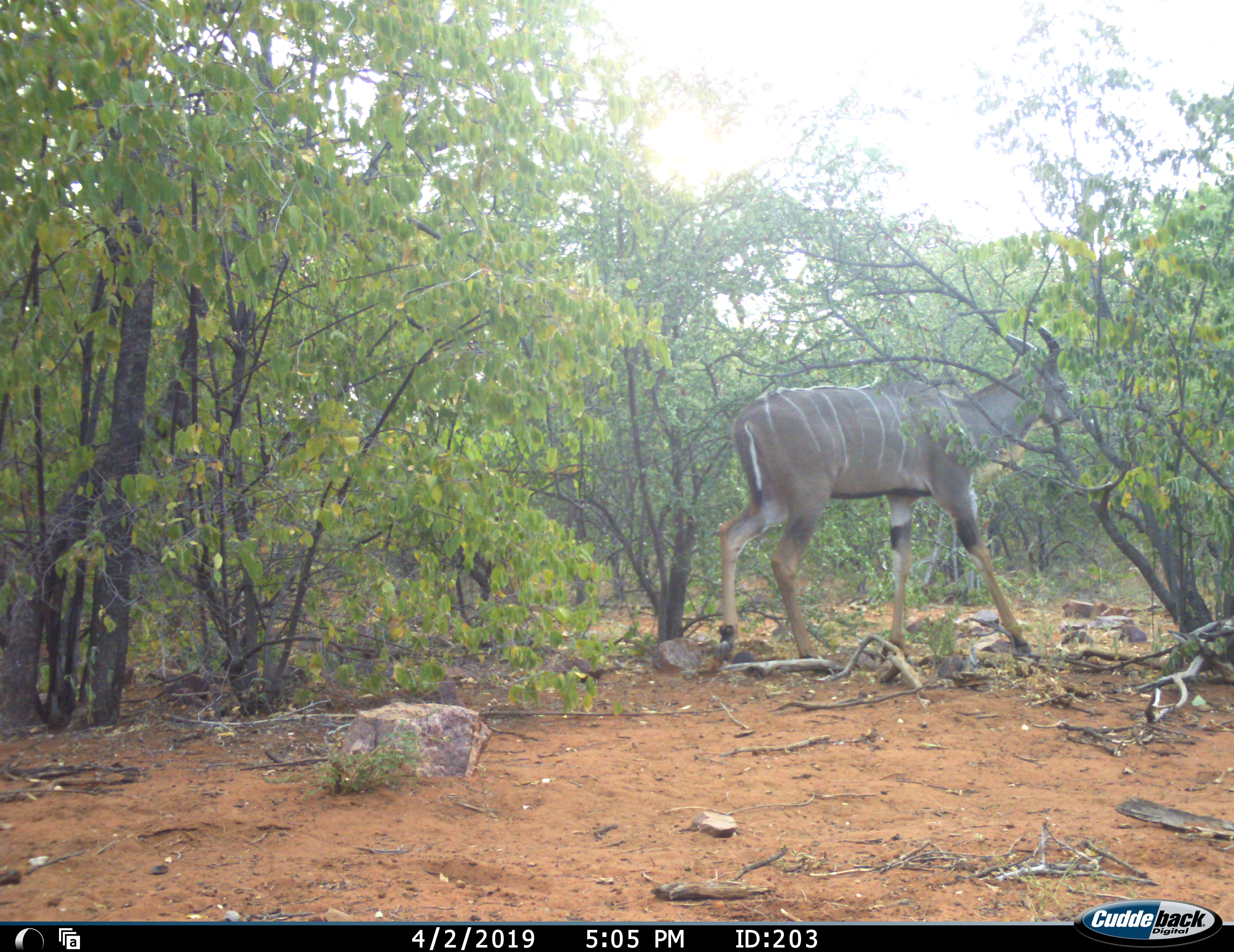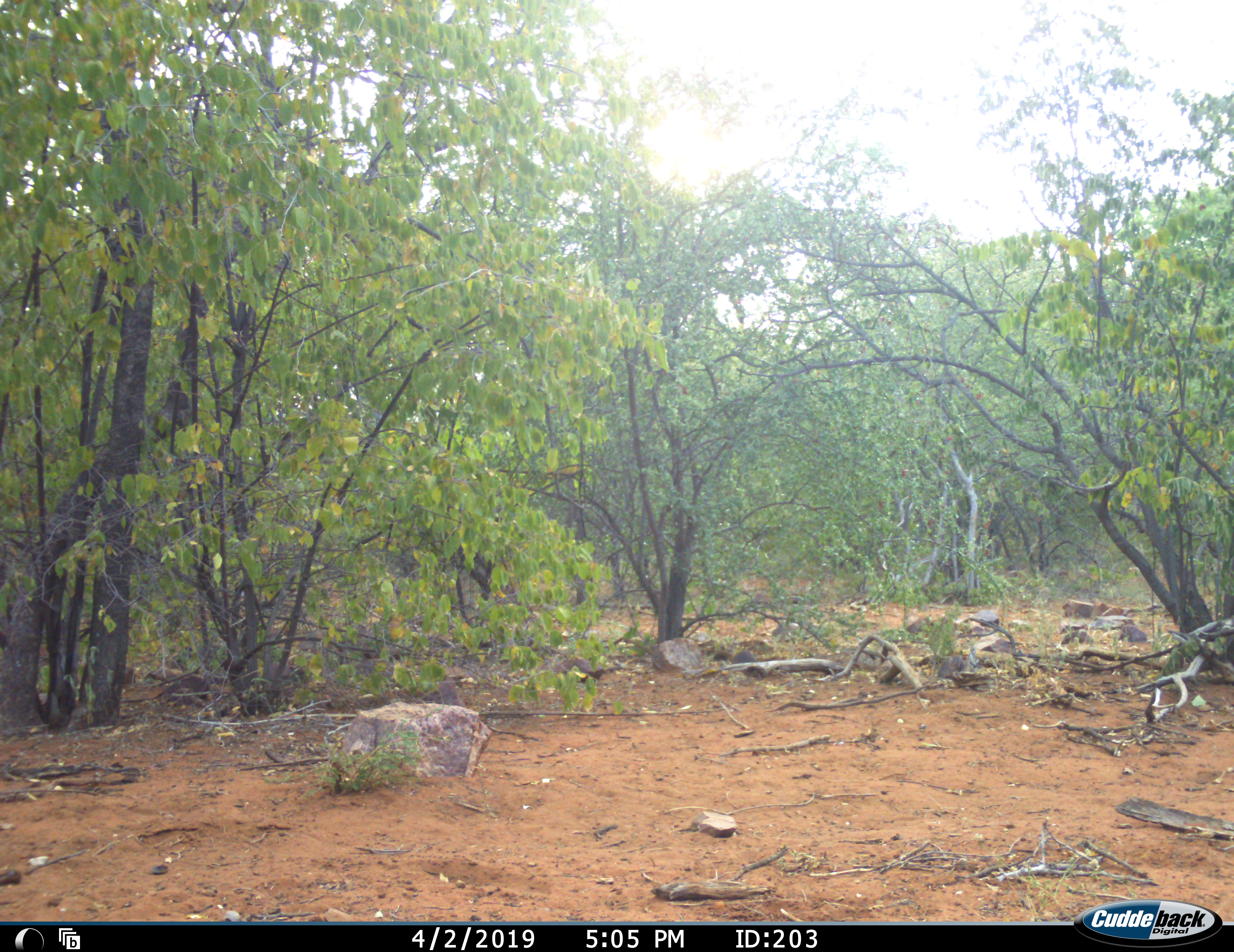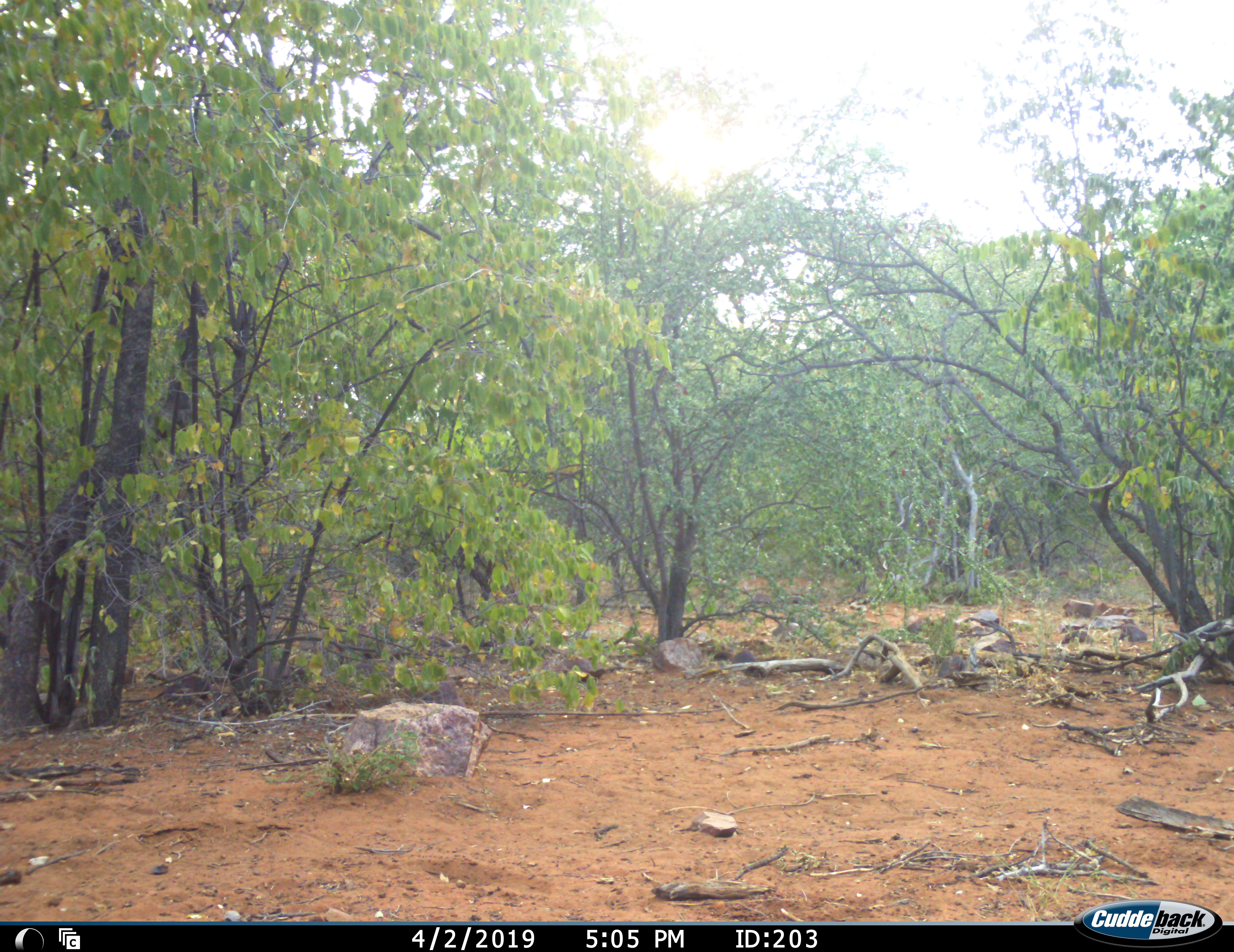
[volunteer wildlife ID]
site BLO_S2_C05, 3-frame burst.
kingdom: Animalia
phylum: Chordata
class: Mammalia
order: Artiodactyla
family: Bovidae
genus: Tragelaphus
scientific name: Tragelaphus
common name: kudu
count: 1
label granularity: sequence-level